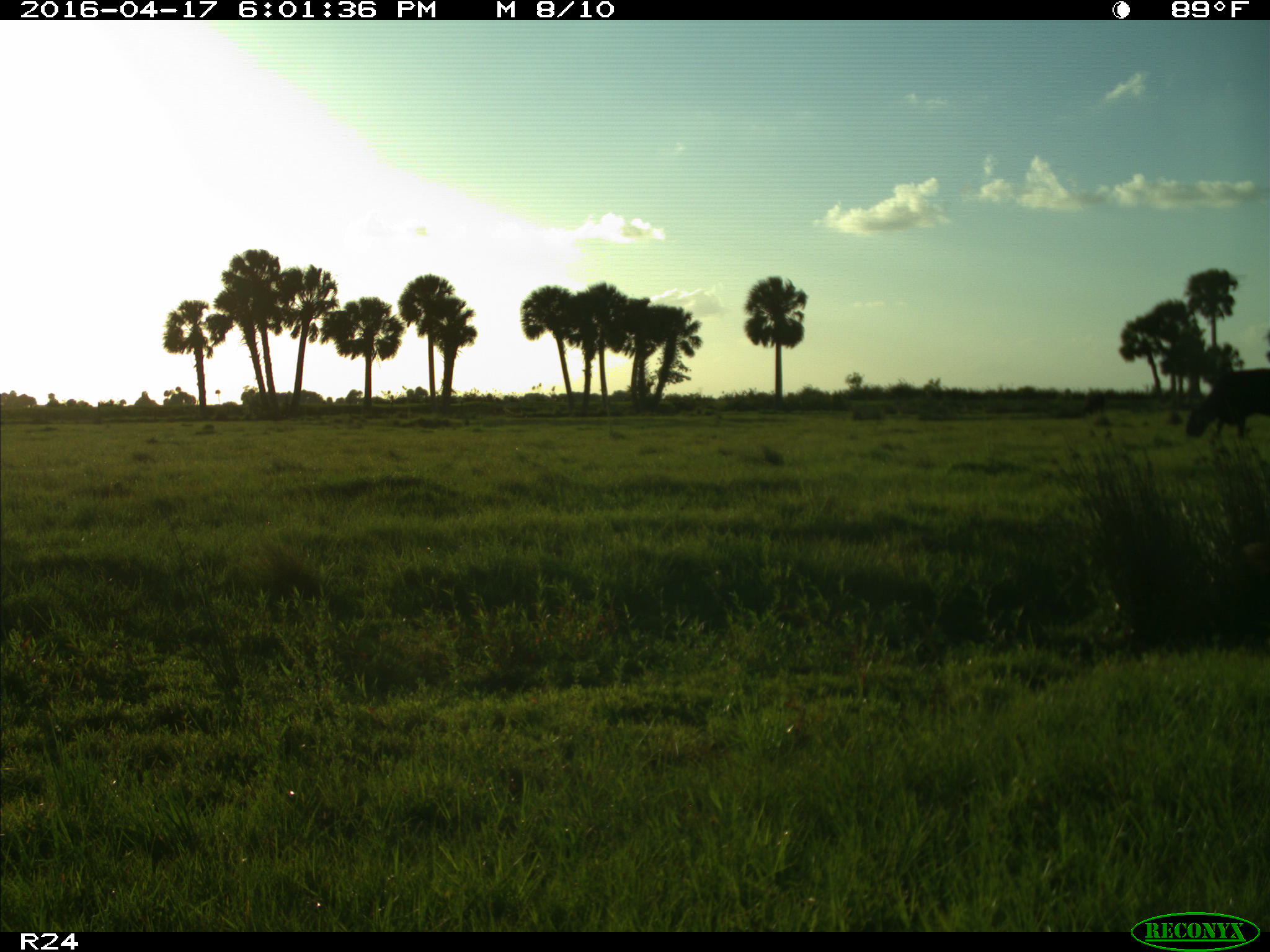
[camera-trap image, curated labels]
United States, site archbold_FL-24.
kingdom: Animalia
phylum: Chordata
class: Mammalia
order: Artiodactyla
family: Bovidae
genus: Bos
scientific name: Bos taurus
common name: domestic cow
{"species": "Bos taurus (domestic cow)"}